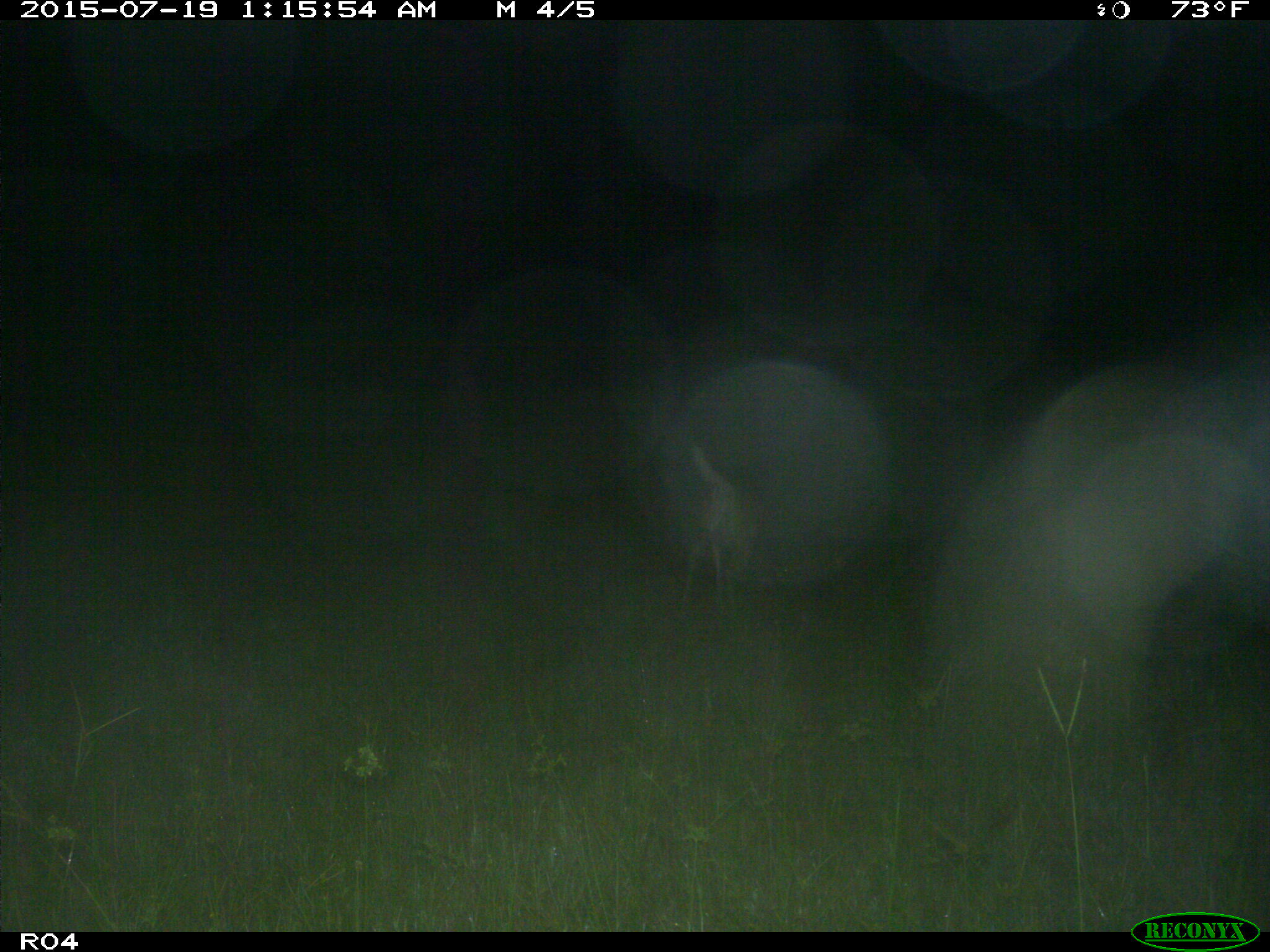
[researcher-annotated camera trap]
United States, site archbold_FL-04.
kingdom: Animalia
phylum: Chordata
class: Mammalia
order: Artiodactyla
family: Cervidae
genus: Odocoileus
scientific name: Odocoileus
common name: deer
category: unidentified deer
Unidentified deer (deer) (Odocoileus).